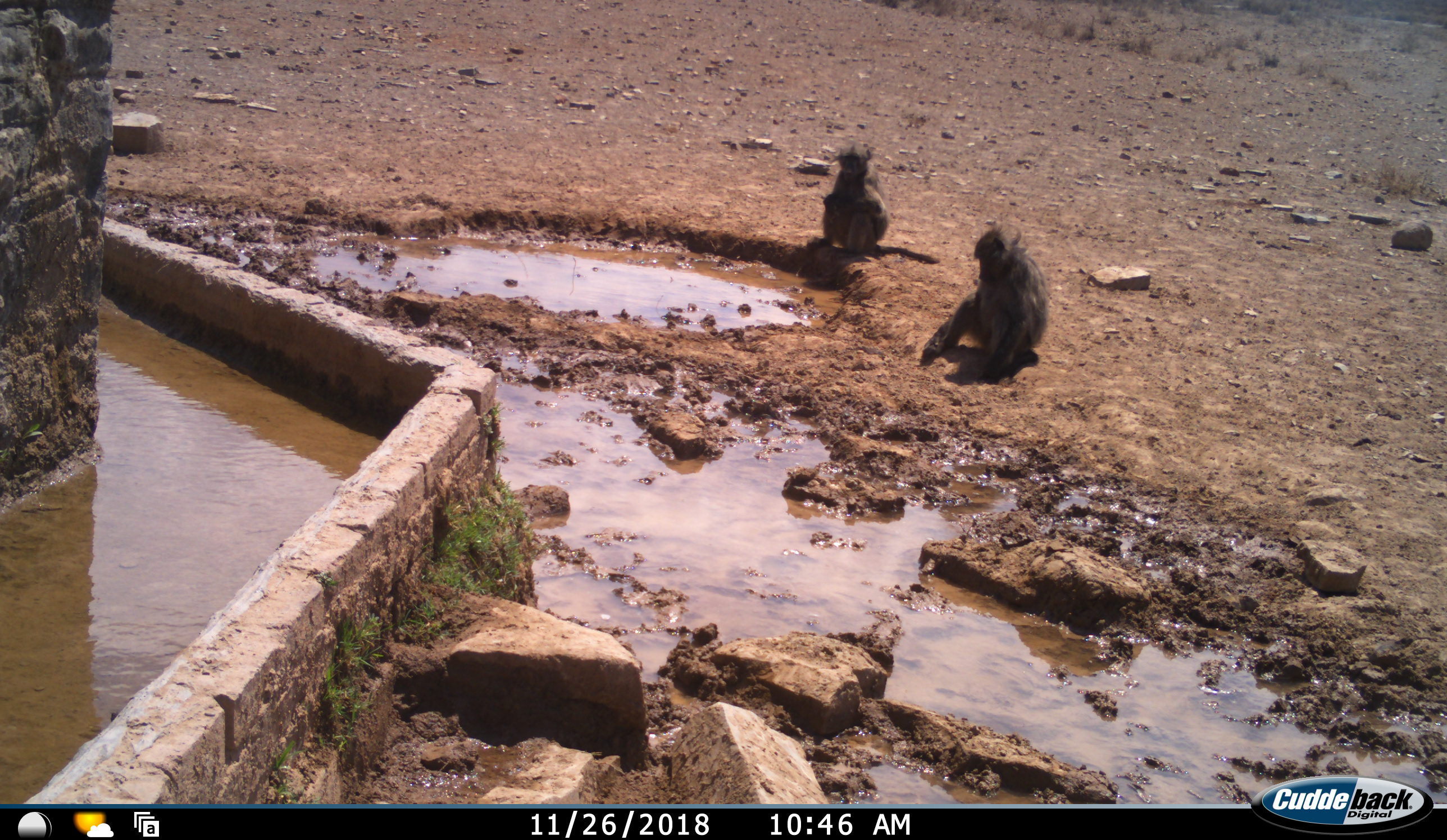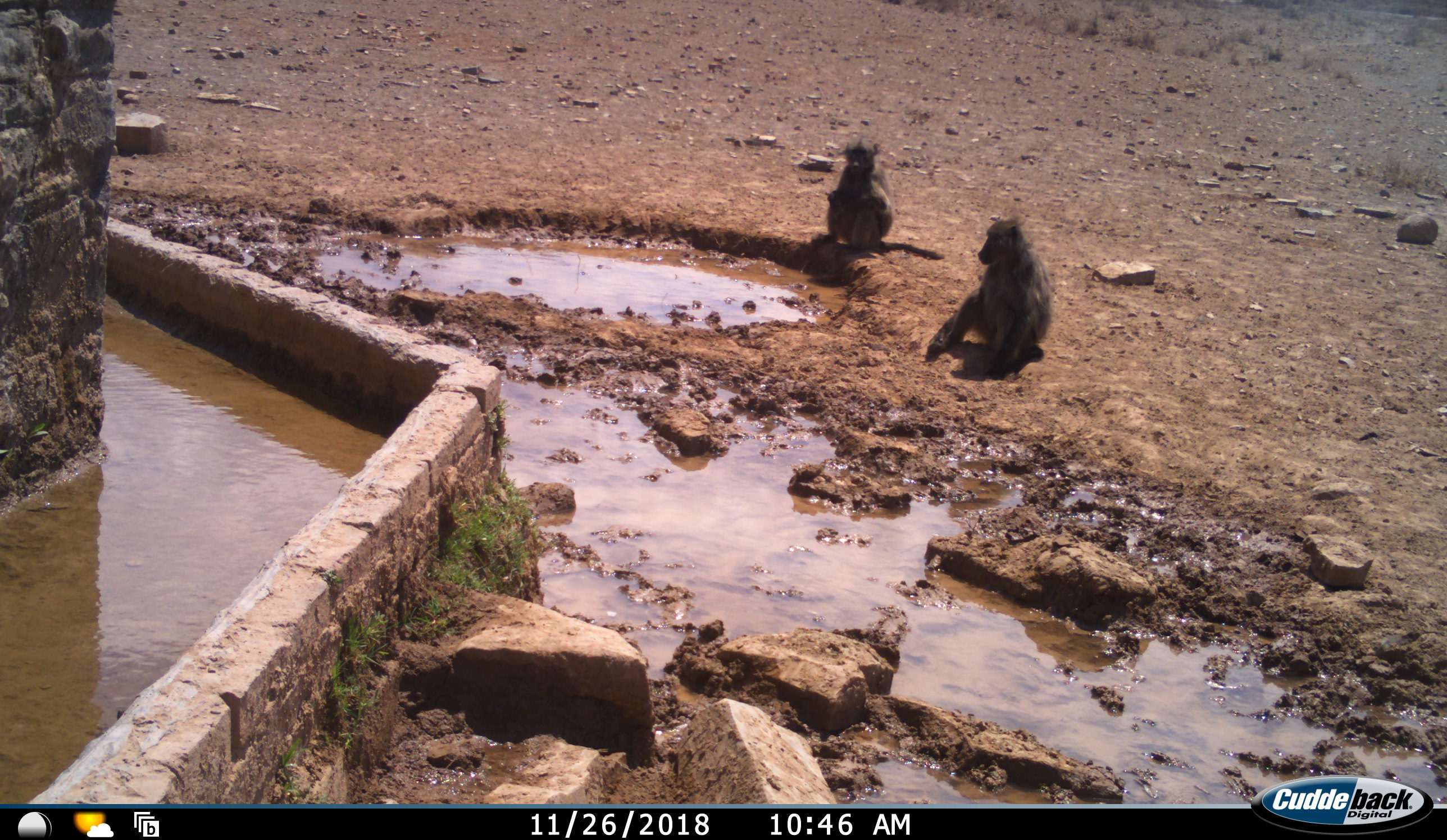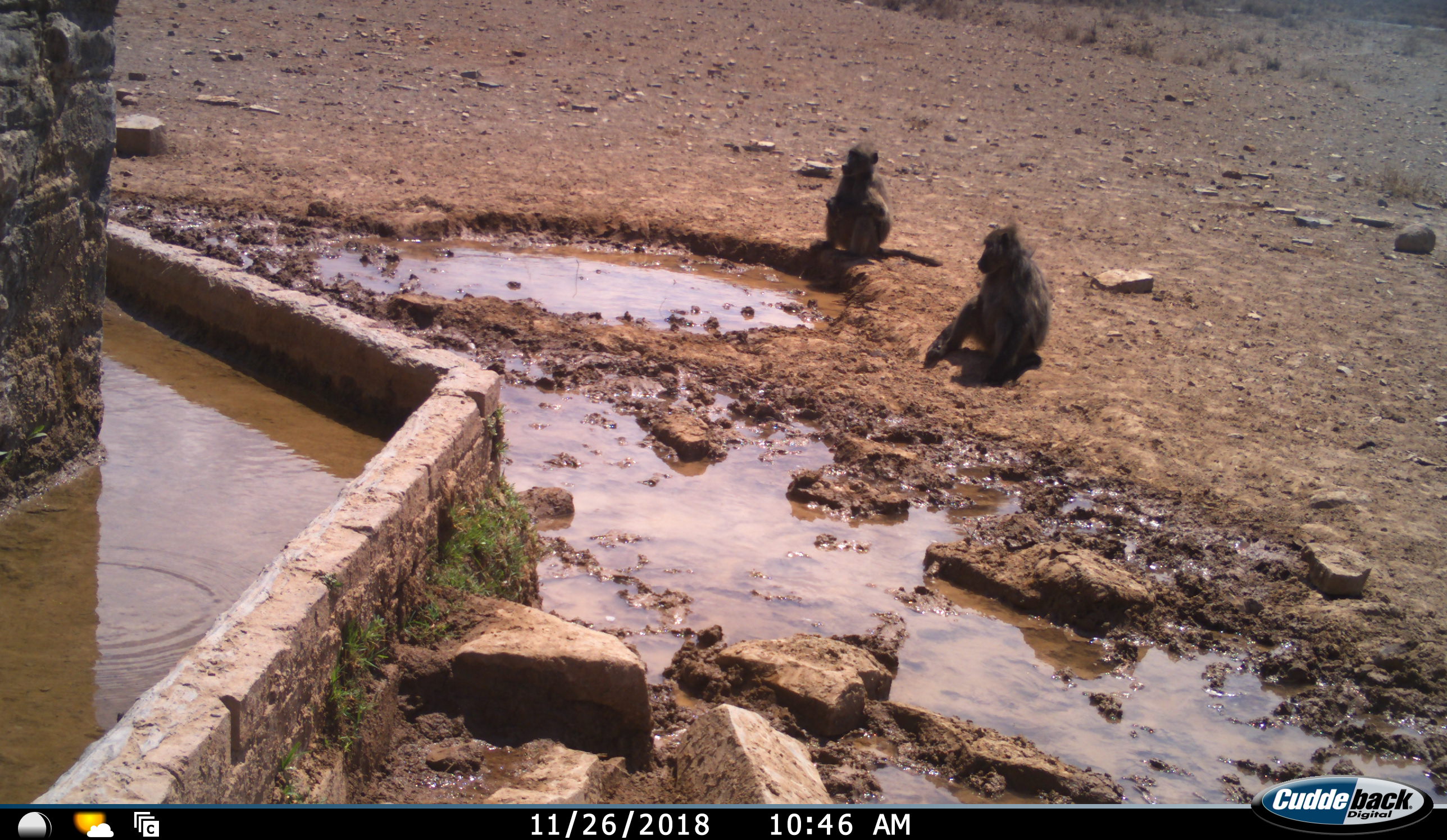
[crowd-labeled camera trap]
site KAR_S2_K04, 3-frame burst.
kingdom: Animalia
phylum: Chordata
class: Mammalia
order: Primates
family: Cercopithecidae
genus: Papio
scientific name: Papio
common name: baboon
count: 2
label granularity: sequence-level